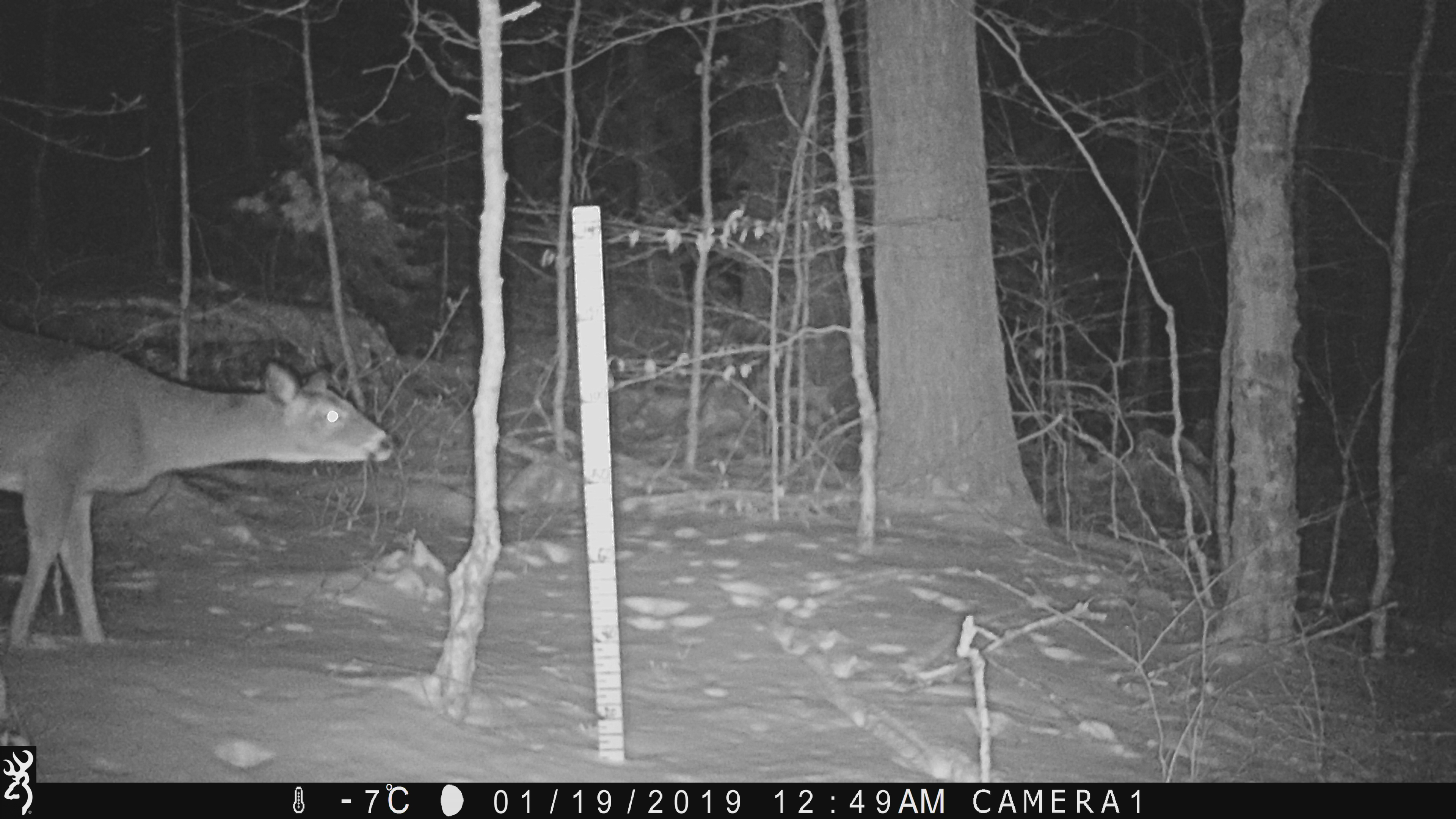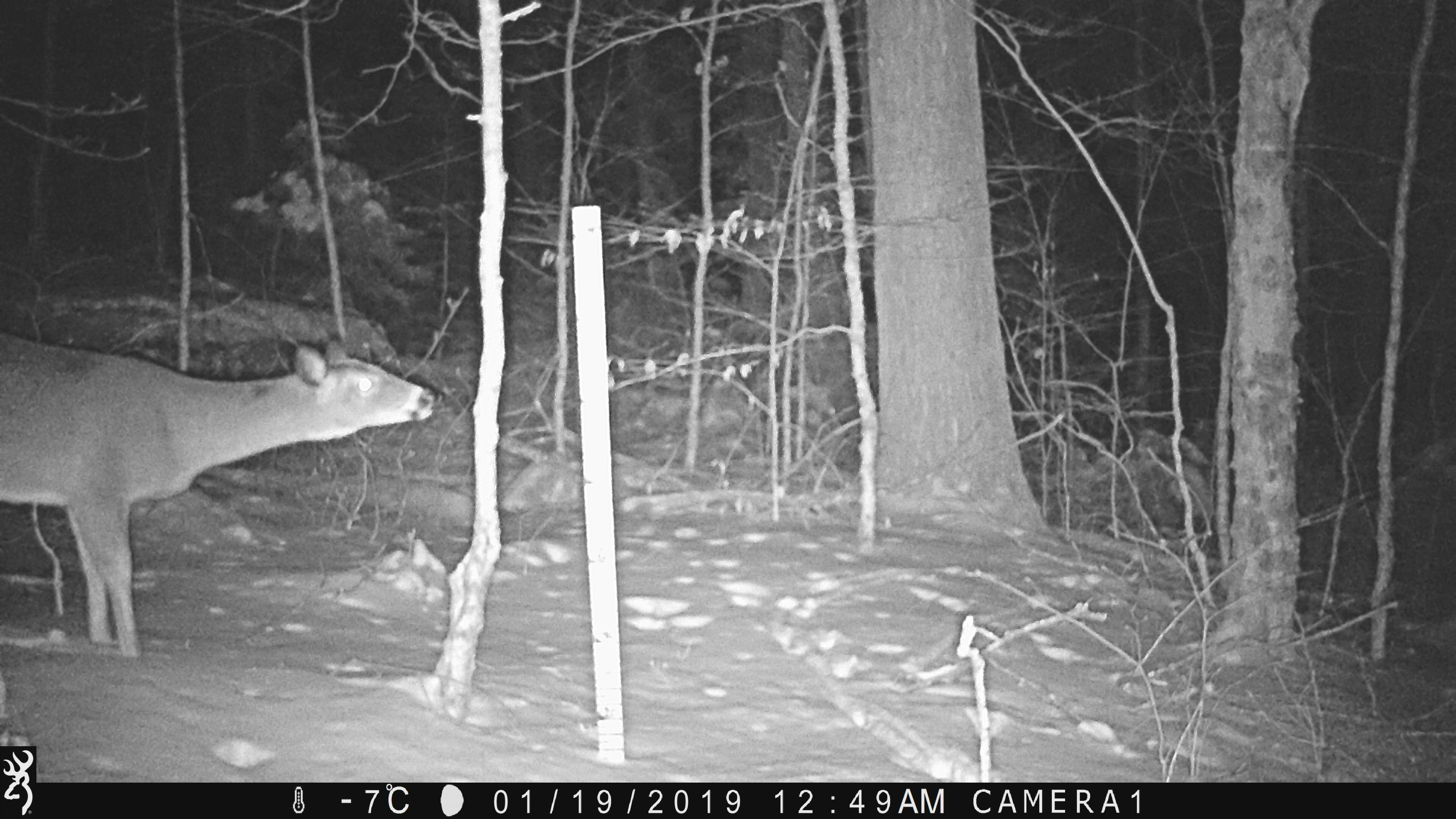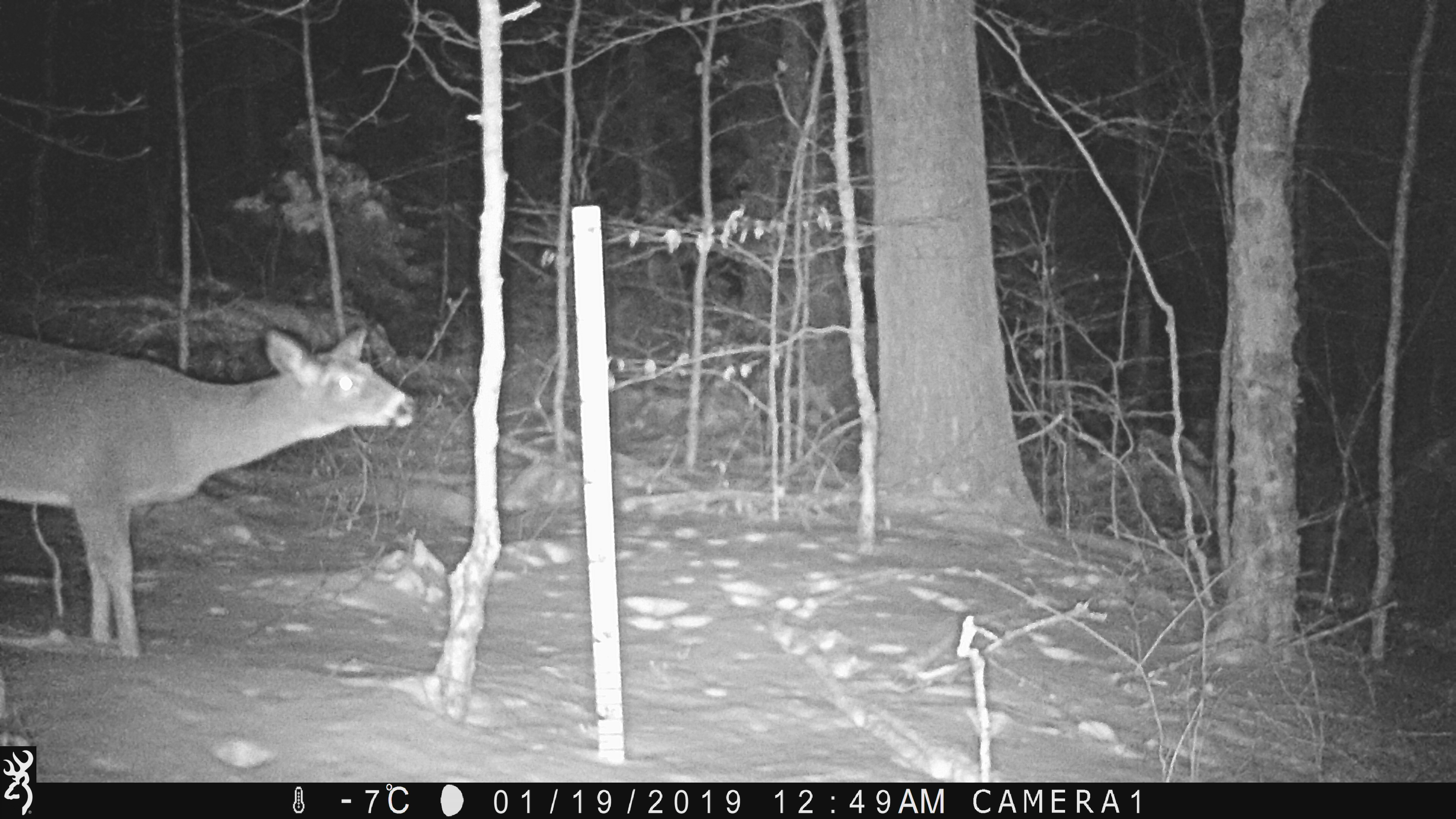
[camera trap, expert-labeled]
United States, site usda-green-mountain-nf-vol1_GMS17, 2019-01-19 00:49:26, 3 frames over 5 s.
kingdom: Animalia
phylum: Chordata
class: Mammalia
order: Artiodactyla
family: Cervidae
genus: Odocoileus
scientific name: Odocoileus virginianus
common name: white-tailed deer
White-tailed deer (Odocoileus virginianus).